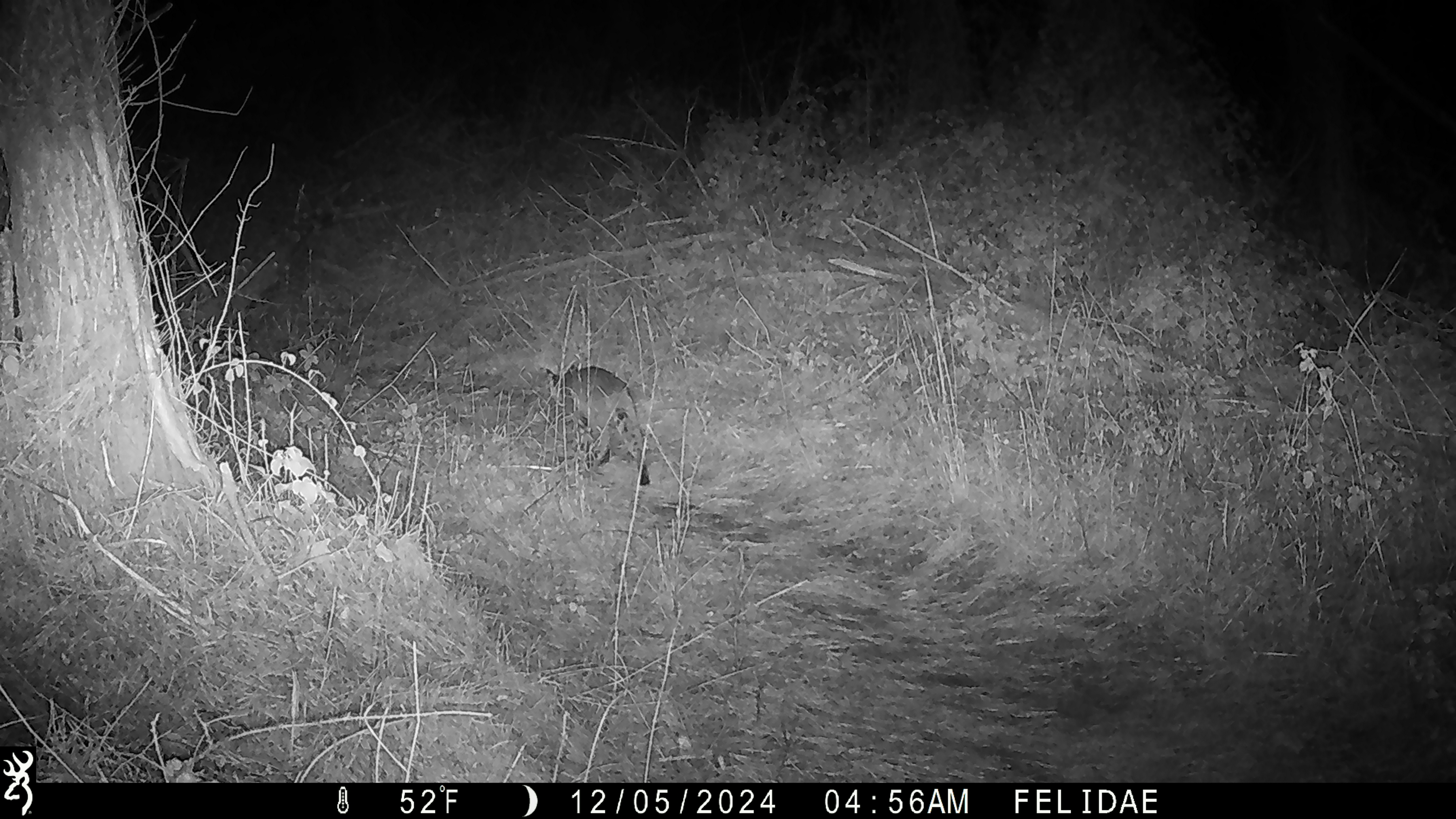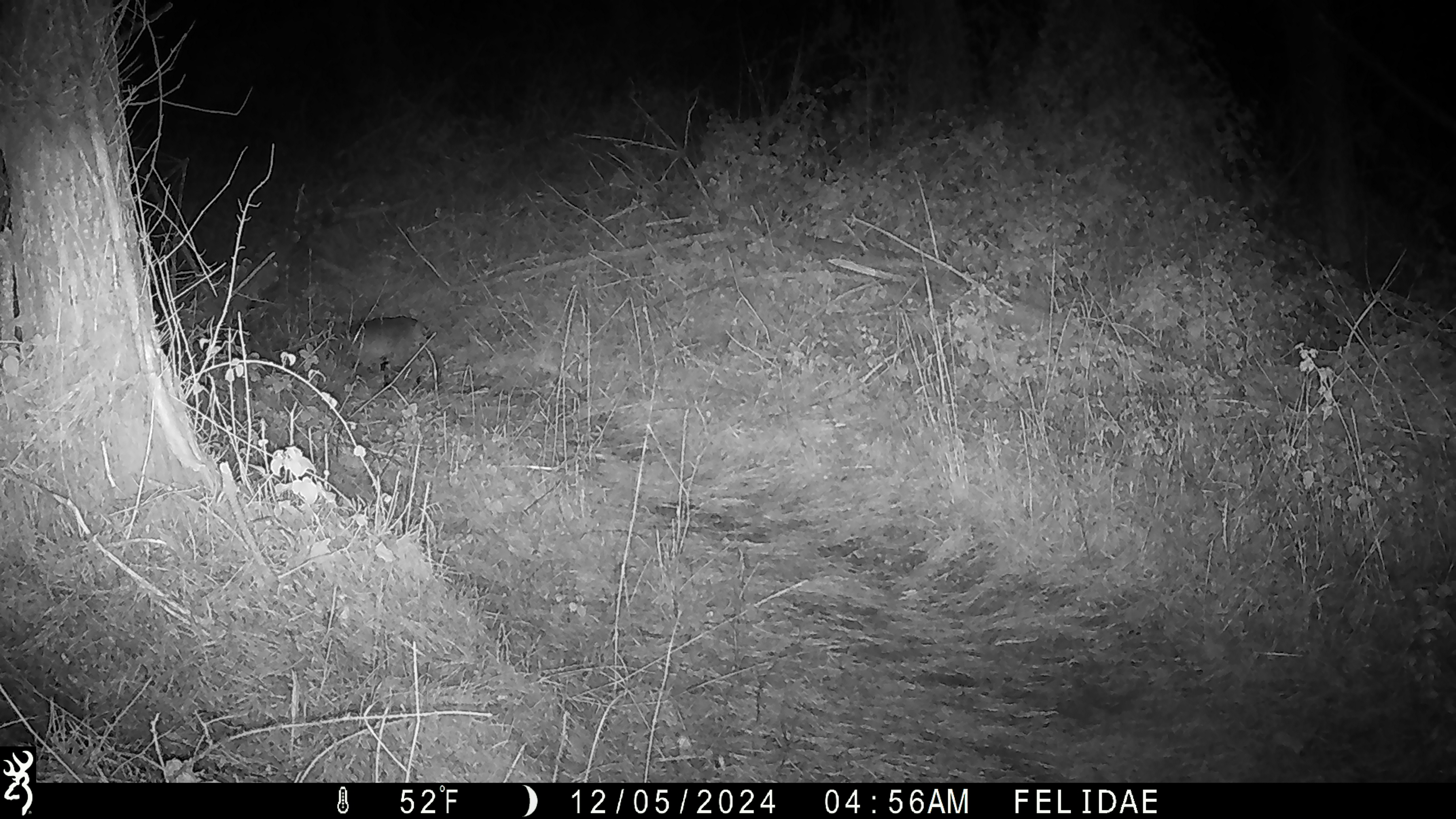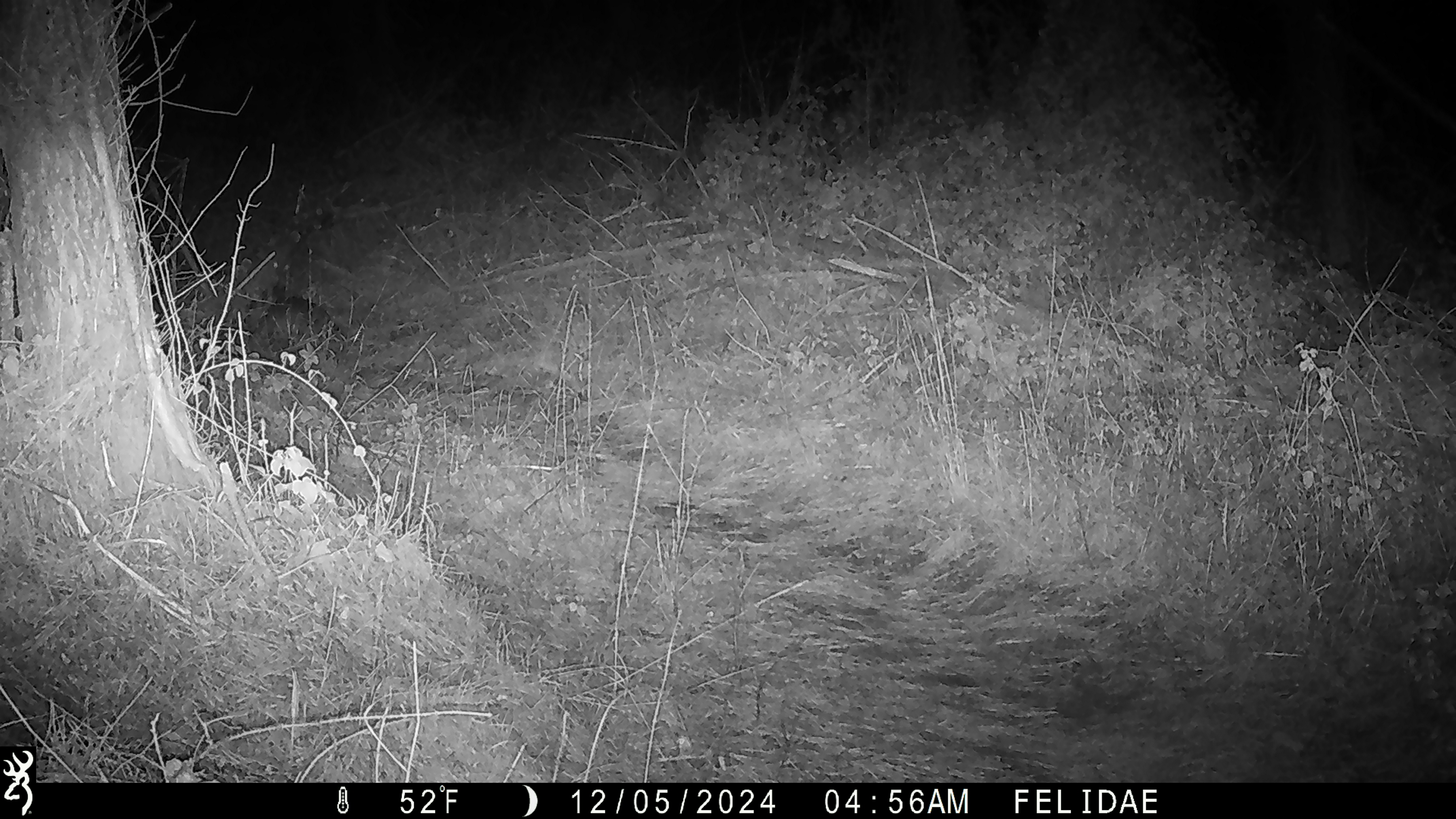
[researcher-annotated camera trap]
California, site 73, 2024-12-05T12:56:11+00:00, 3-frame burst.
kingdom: Animalia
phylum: Chordata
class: Mammalia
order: Carnivora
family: Felidae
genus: Lynx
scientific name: Lynx rufus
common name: bobcat